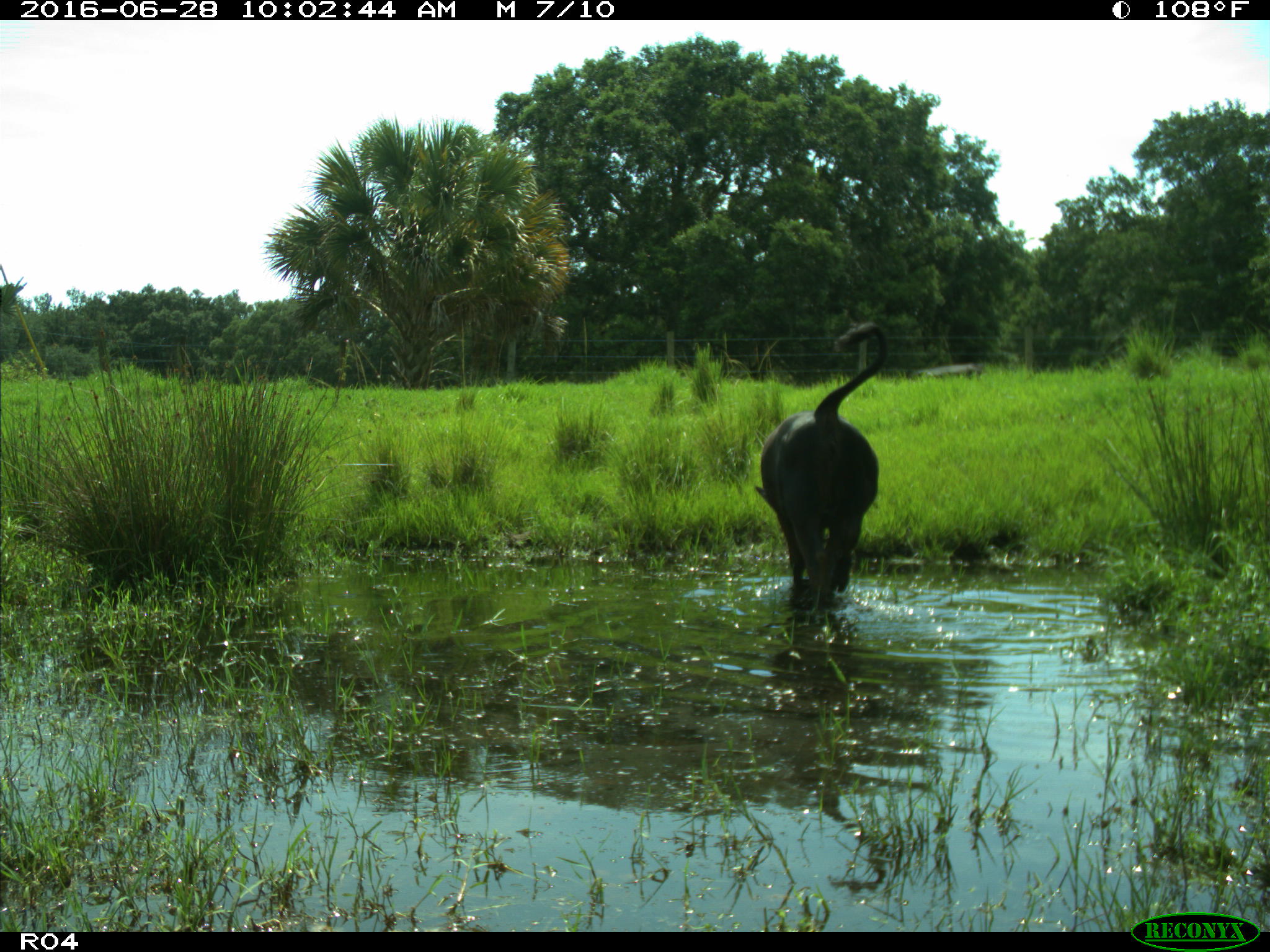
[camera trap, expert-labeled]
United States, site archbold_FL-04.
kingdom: Animalia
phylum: Chordata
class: Mammalia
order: Artiodactyla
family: Bovidae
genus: Bos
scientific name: Bos taurus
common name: domestic cow